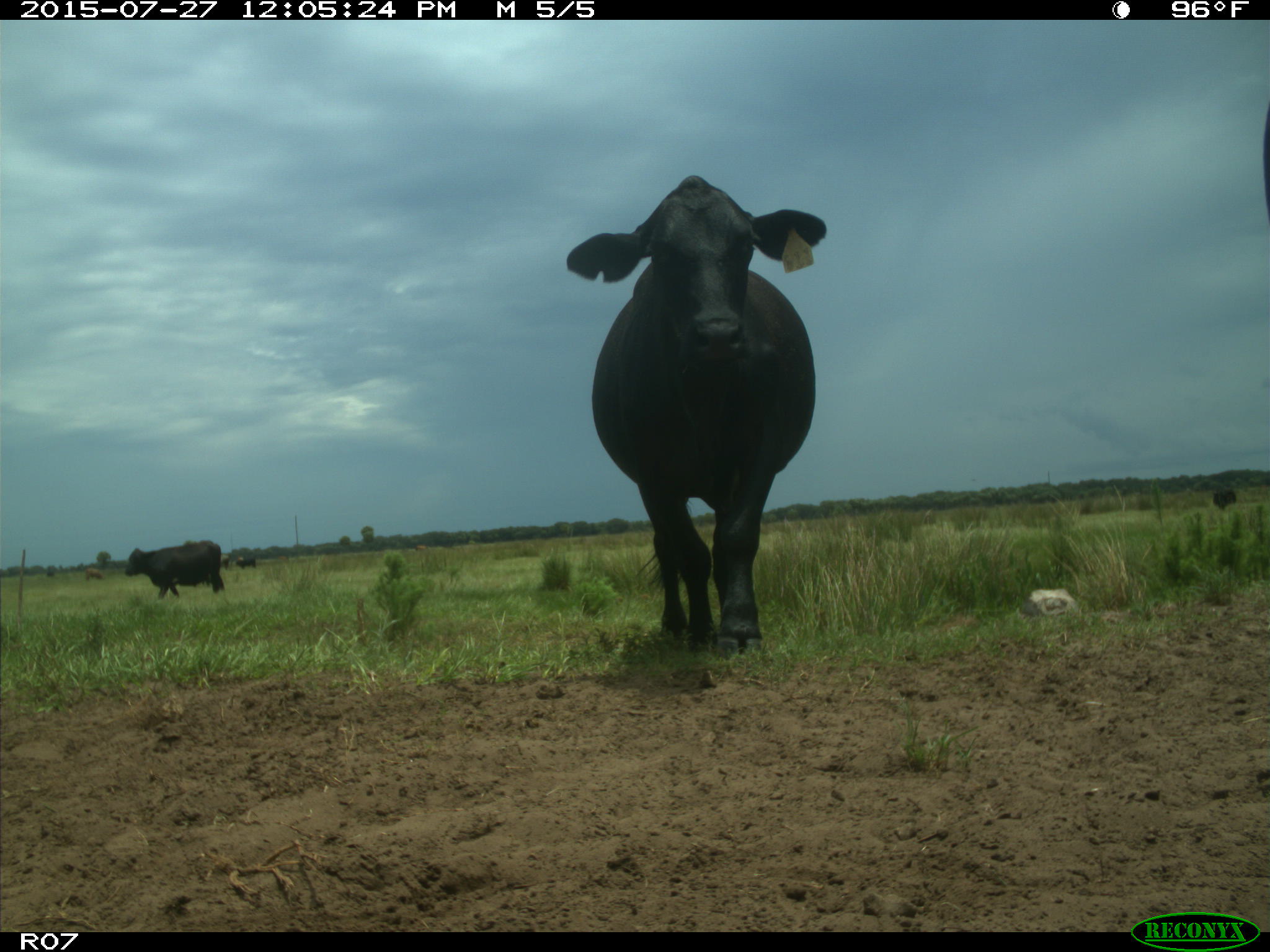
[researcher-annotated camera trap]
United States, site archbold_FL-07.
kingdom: Animalia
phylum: Chordata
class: Mammalia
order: Artiodactyla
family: Bovidae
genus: Bos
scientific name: Bos taurus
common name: domestic cow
Bos taurus (domestic cow).